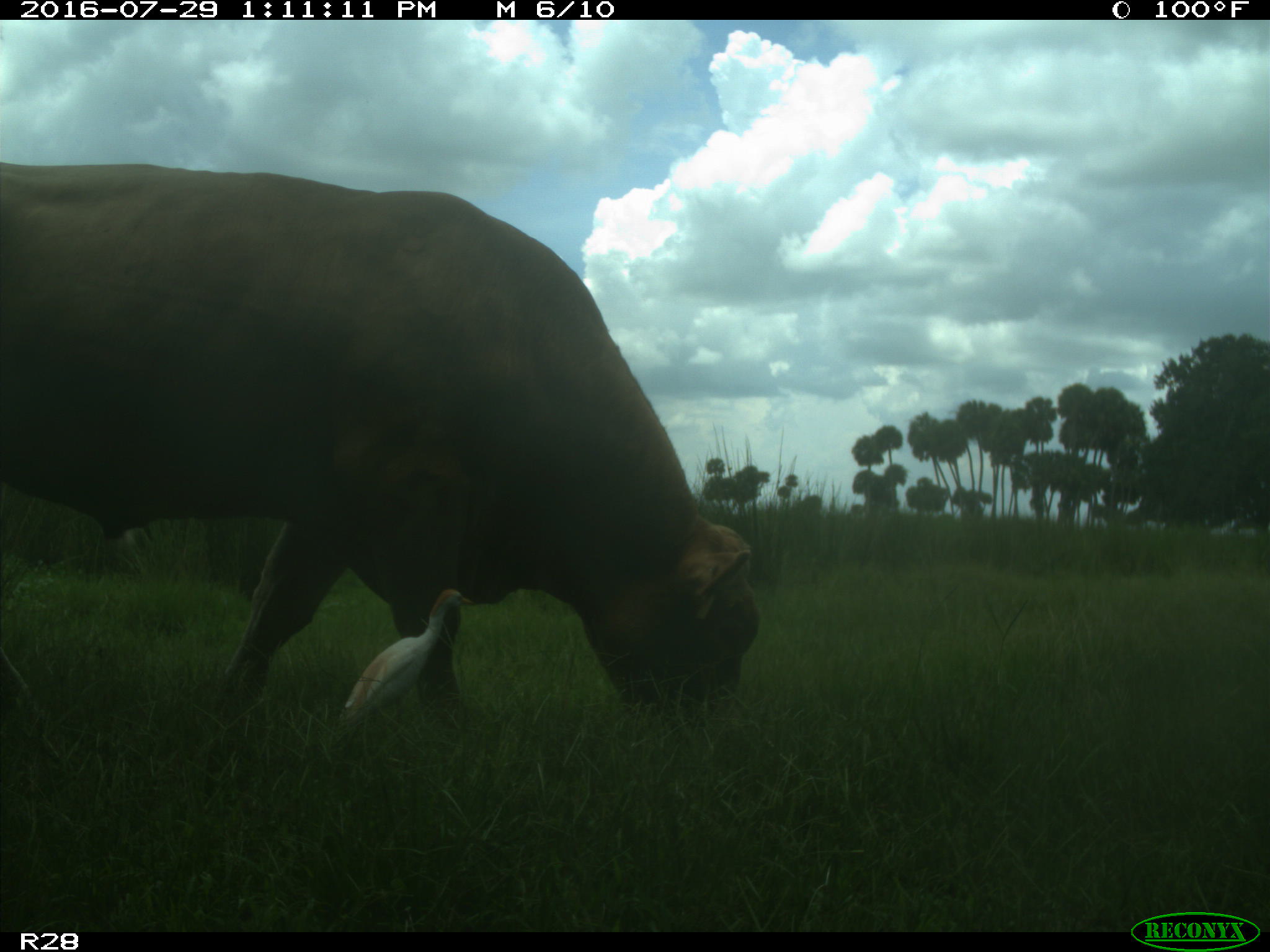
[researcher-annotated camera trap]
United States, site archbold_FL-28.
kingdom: Animalia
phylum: Chordata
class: Mammalia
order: Artiodactyla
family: Bovidae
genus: Bos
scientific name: Bos taurus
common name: domestic cow